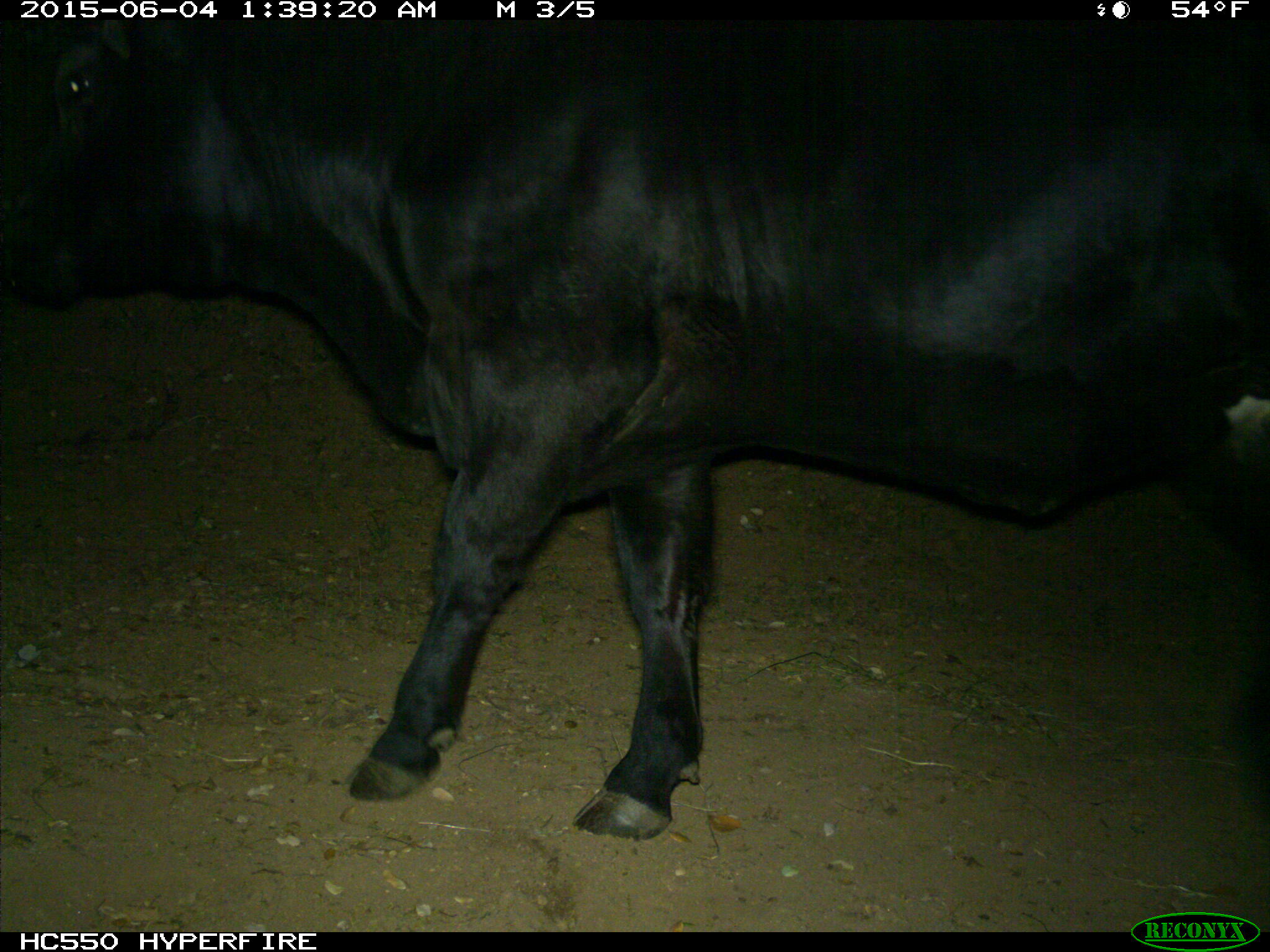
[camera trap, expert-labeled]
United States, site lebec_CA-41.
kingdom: Animalia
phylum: Chordata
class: Mammalia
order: Artiodactyla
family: Bovidae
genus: Bos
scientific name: Bos taurus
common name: domestic cow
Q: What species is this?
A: Bos taurus (domestic cow).